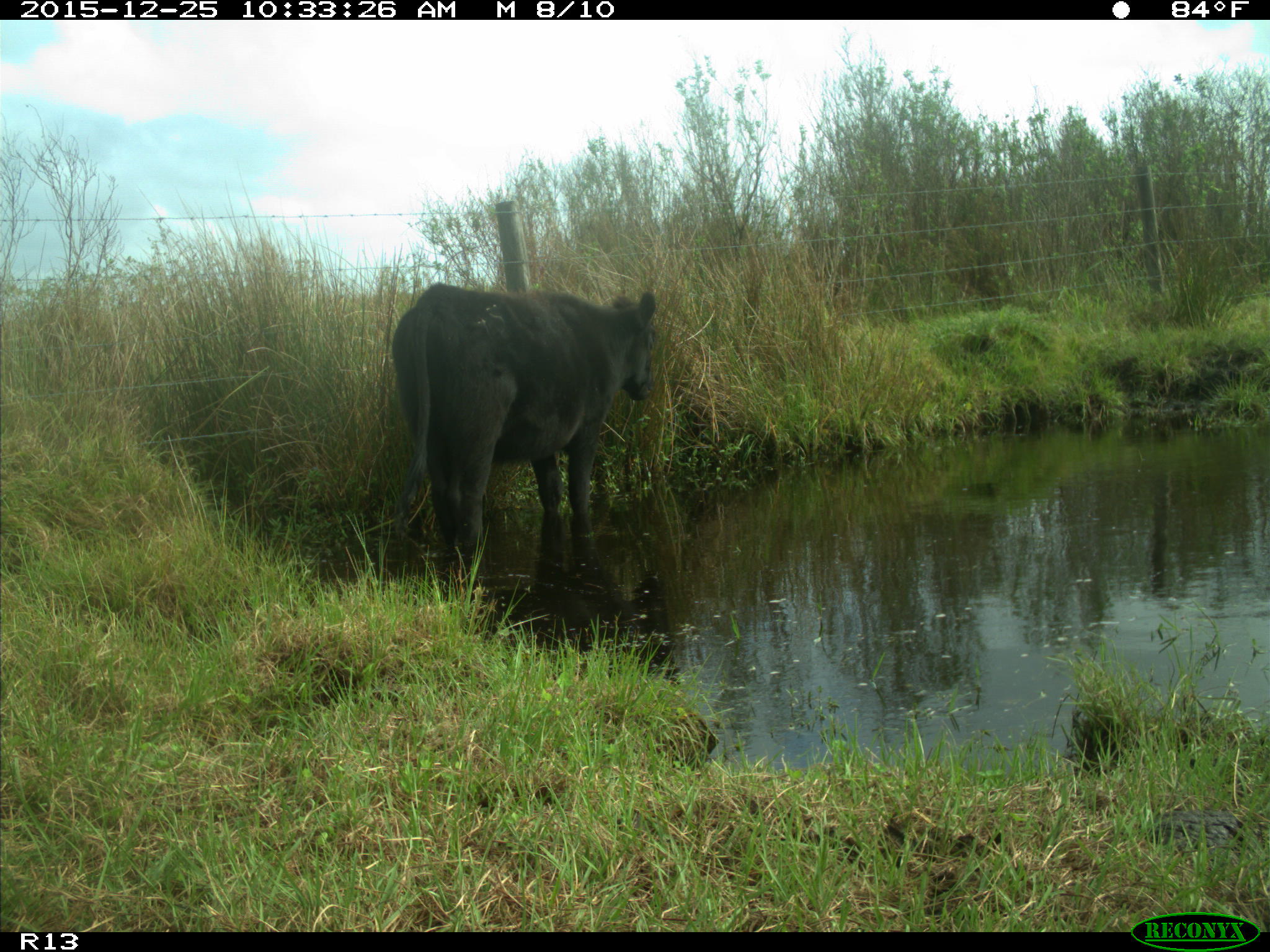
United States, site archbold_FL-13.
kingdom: Animalia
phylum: Chordata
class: Mammalia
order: Artiodactyla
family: Bovidae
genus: Bos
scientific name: Bos taurus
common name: domestic cow